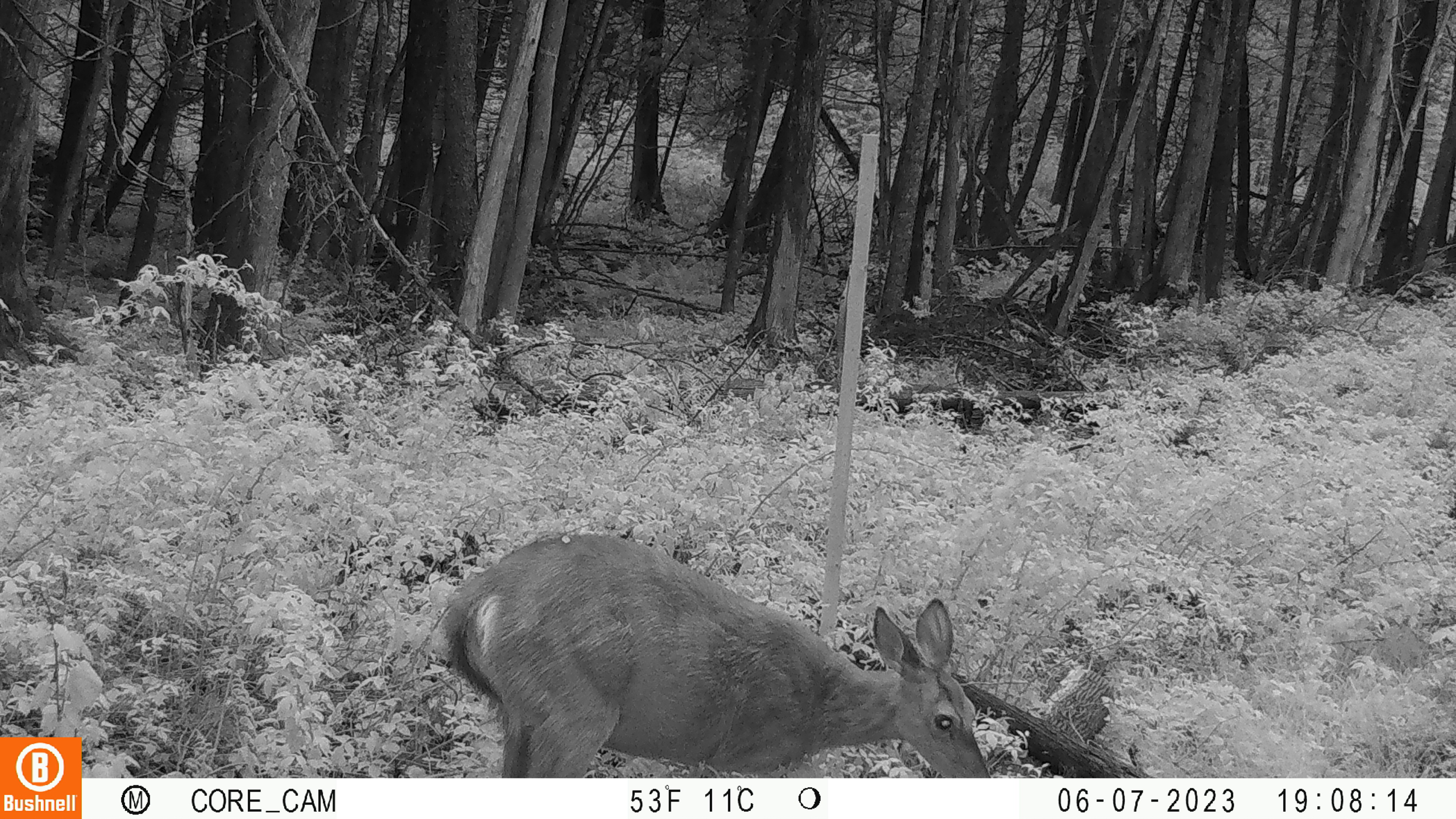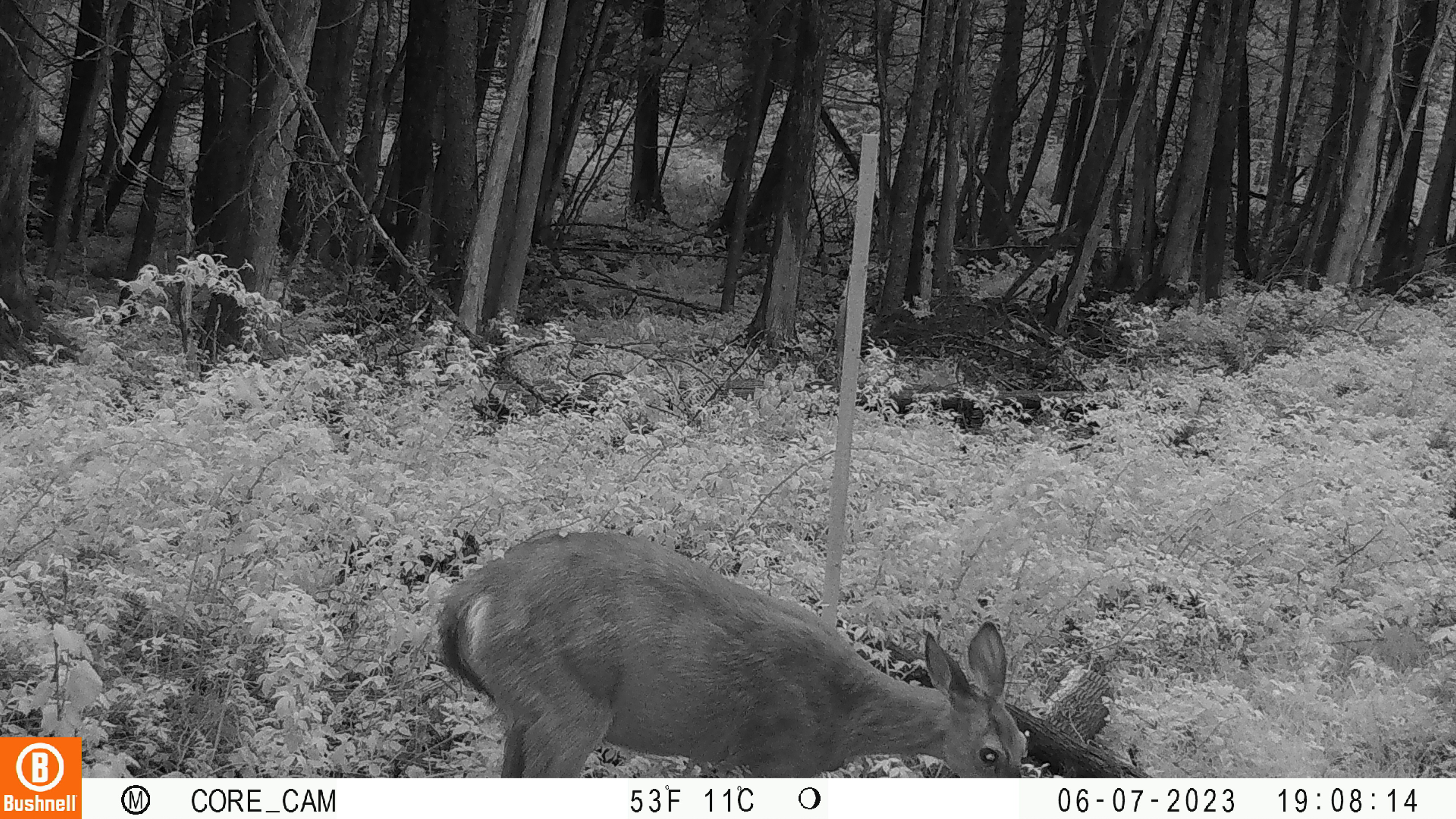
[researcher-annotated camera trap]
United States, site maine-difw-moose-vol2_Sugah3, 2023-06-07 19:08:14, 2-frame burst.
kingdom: Animalia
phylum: Chordata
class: Mammalia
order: Artiodactyla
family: Cervidae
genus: Odocoileus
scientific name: Odocoileus virginianus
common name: white-tailed deer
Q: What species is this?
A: White-tailed deer (Odocoileus virginianus).